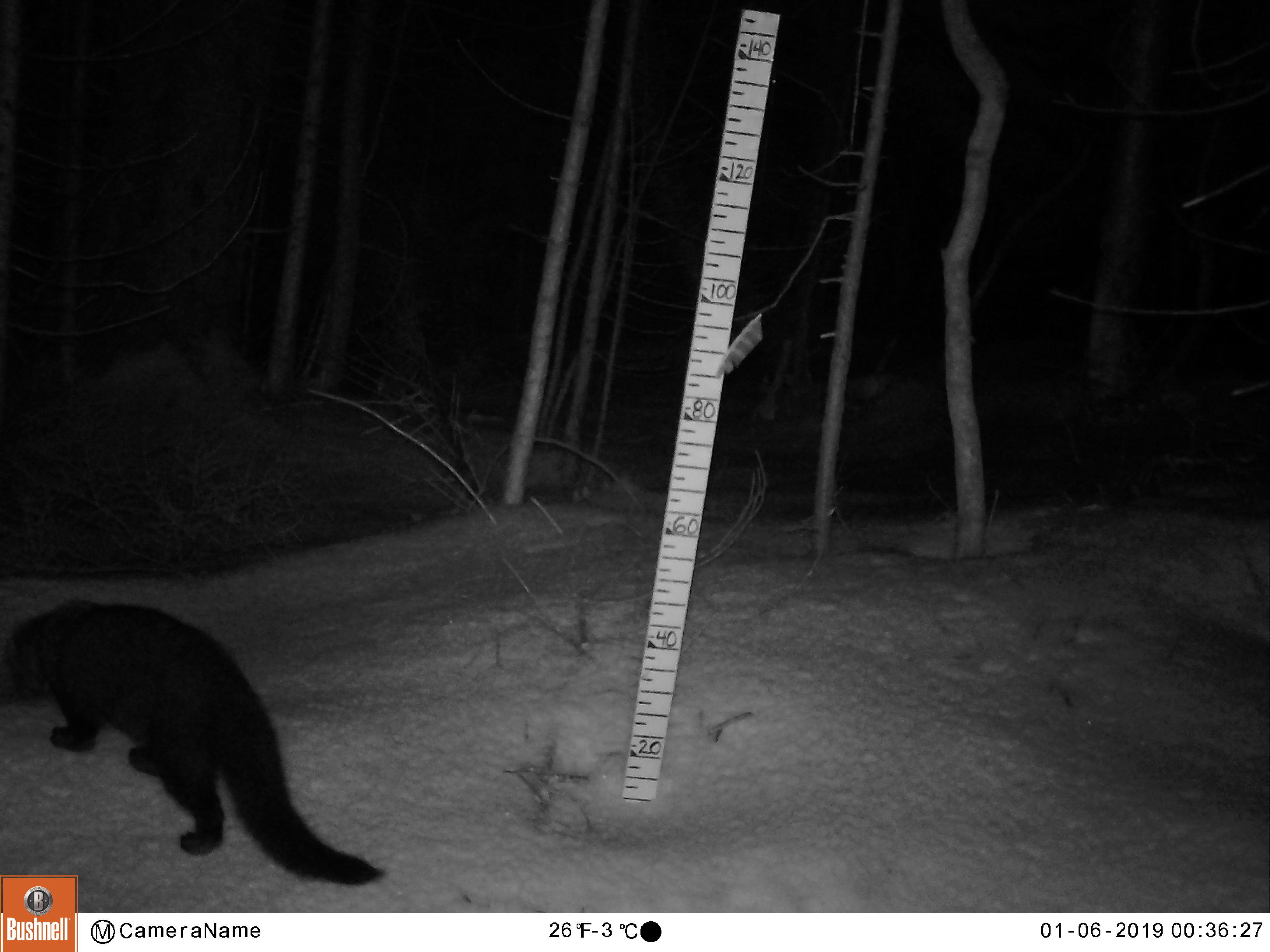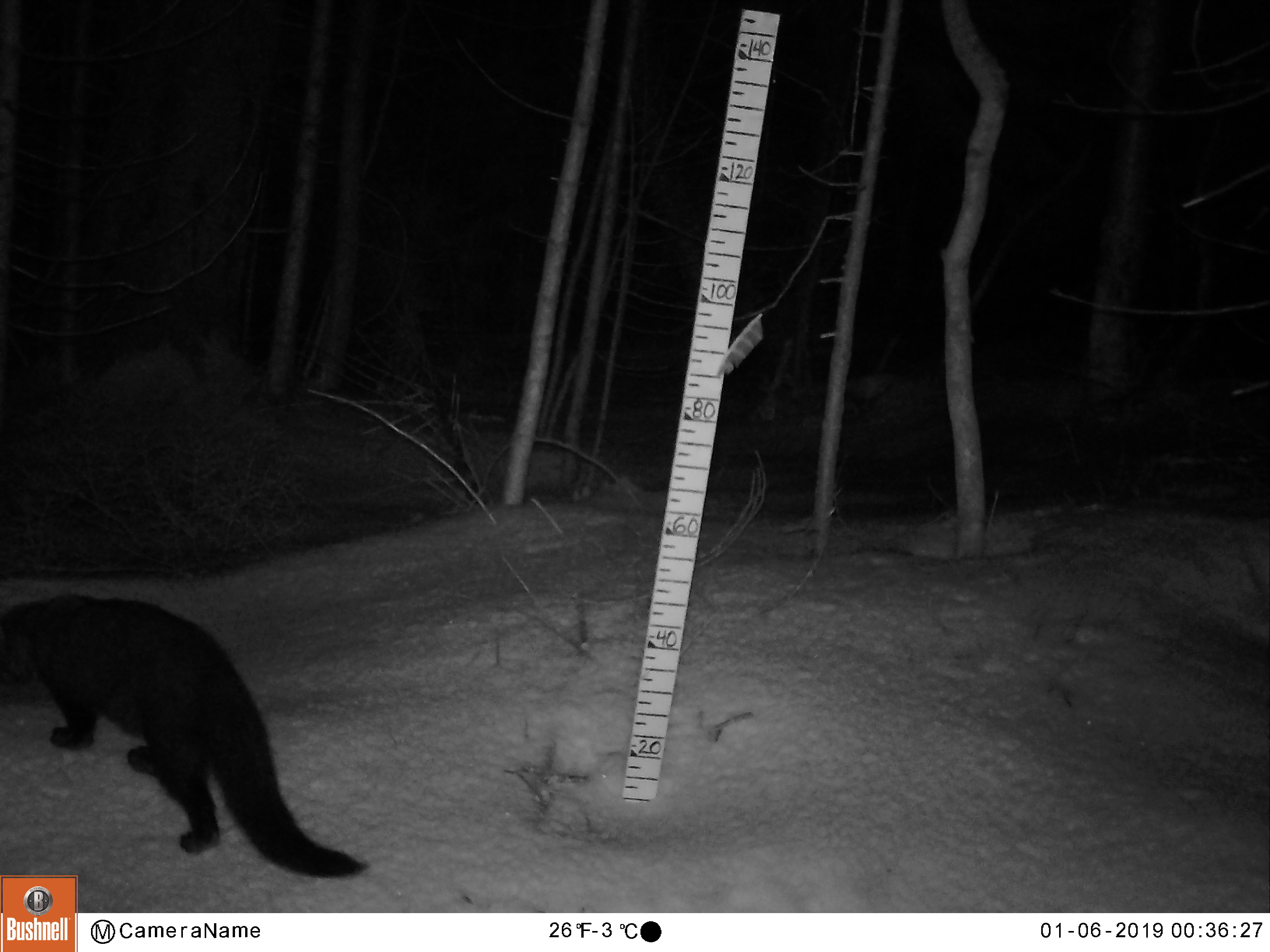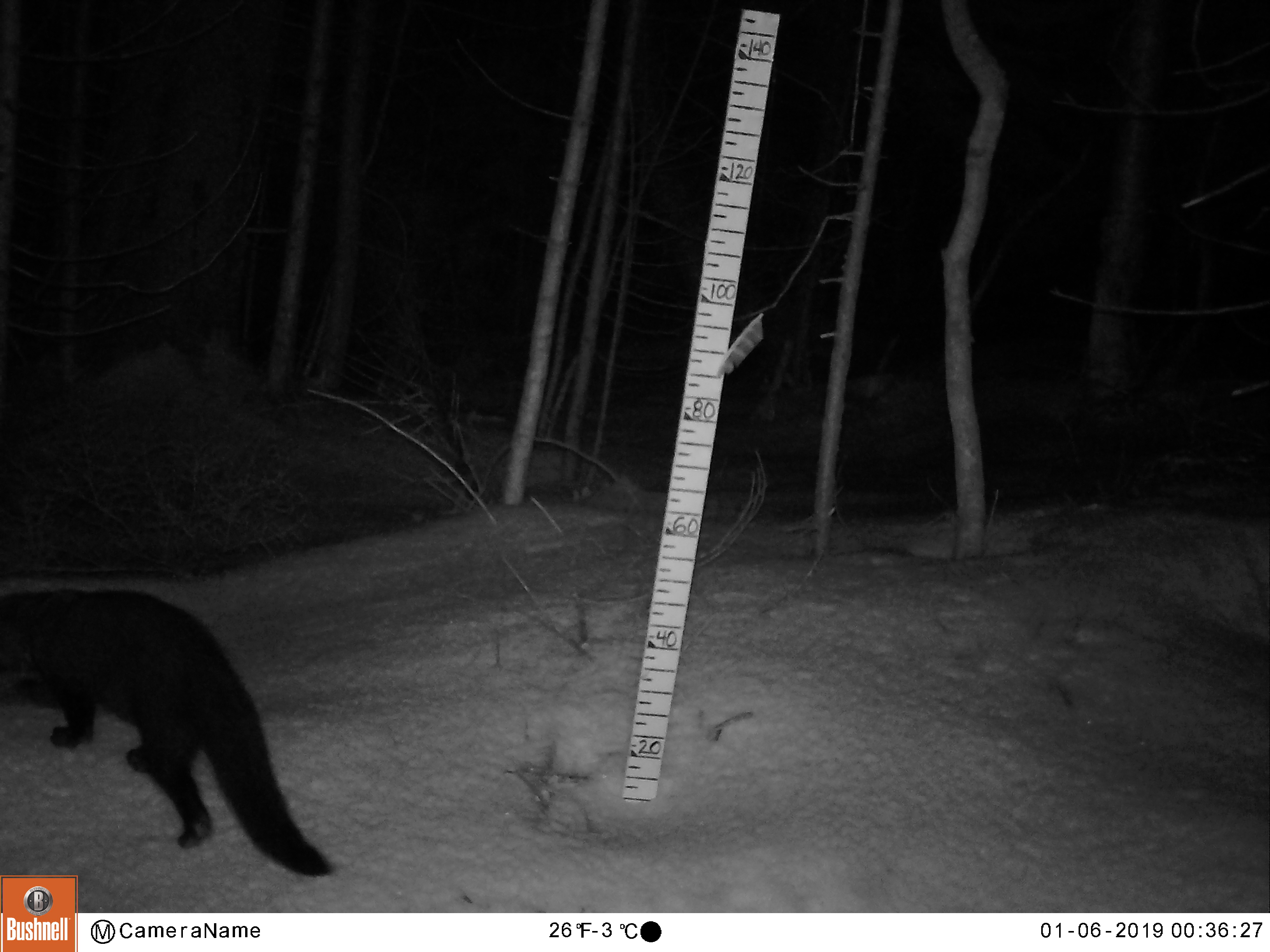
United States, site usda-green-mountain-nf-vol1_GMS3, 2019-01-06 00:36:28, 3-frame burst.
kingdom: Animalia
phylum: Chordata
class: Mammalia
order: Carnivora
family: Mustelidae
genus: Pekania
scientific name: Pekania pennanti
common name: fisher